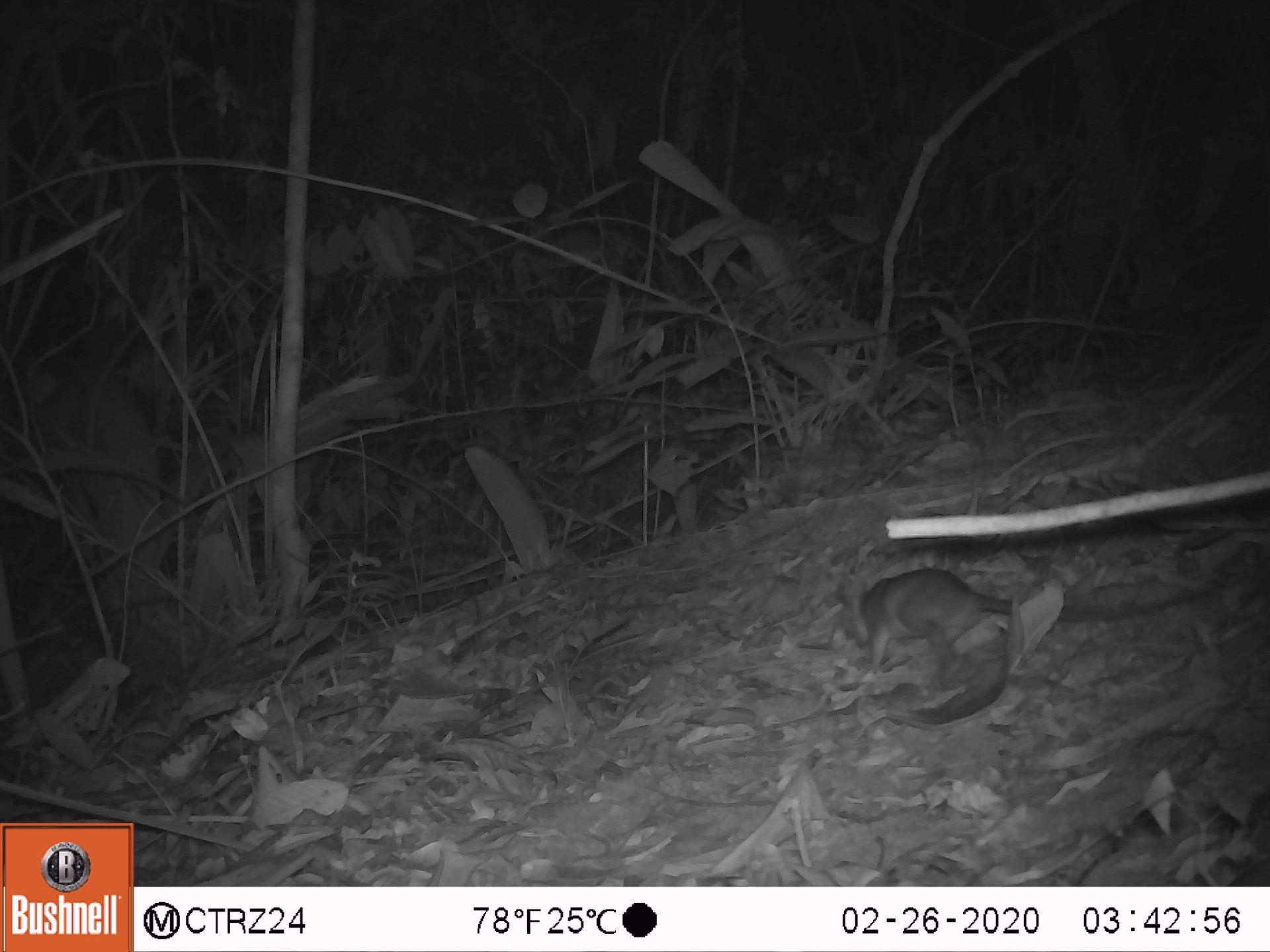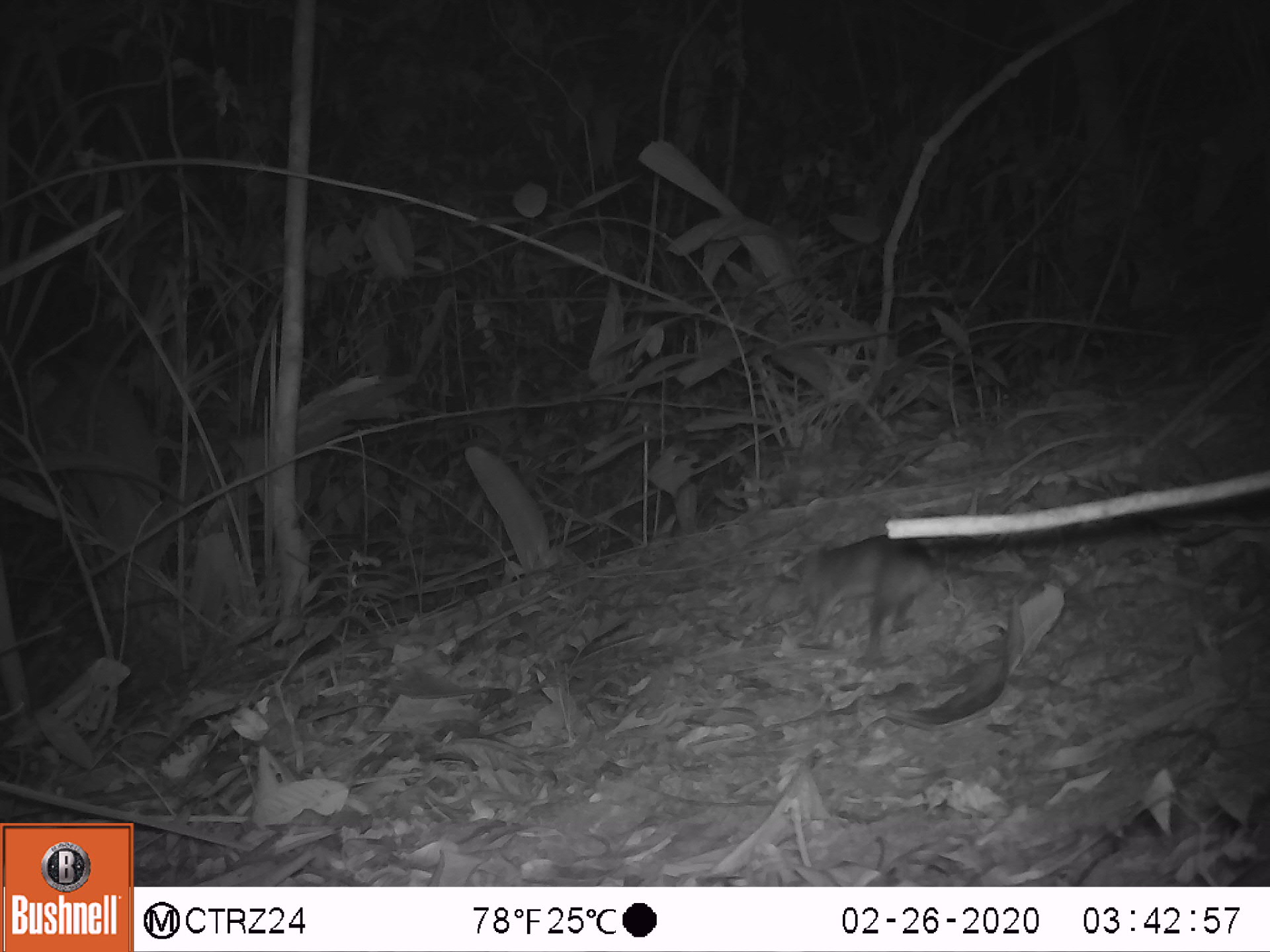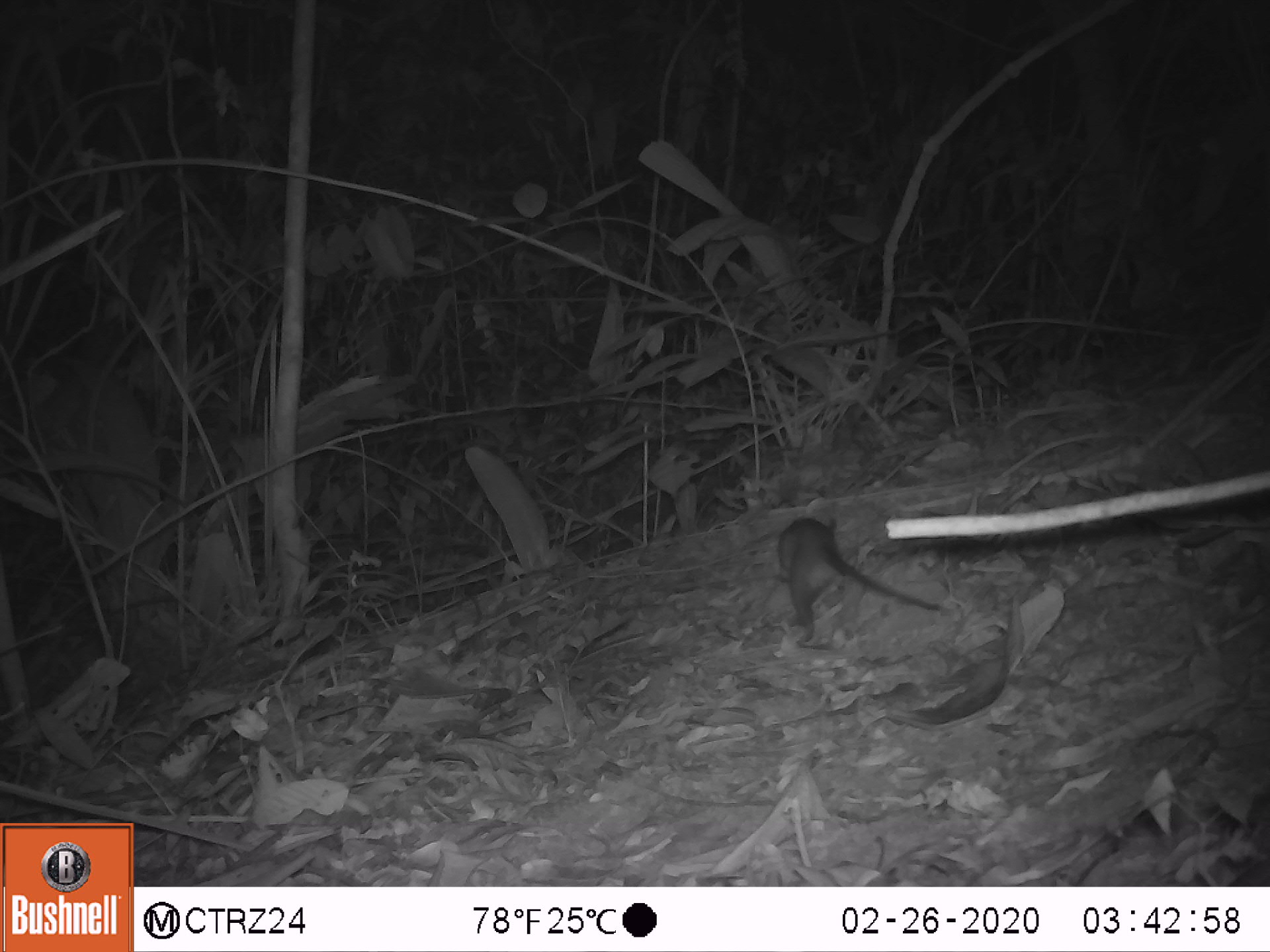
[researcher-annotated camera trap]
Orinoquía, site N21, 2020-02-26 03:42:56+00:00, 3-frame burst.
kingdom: Animalia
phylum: Chordata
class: Mammalia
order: Rodentia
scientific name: Rodentia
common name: rodent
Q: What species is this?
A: Rodent (Rodentia).